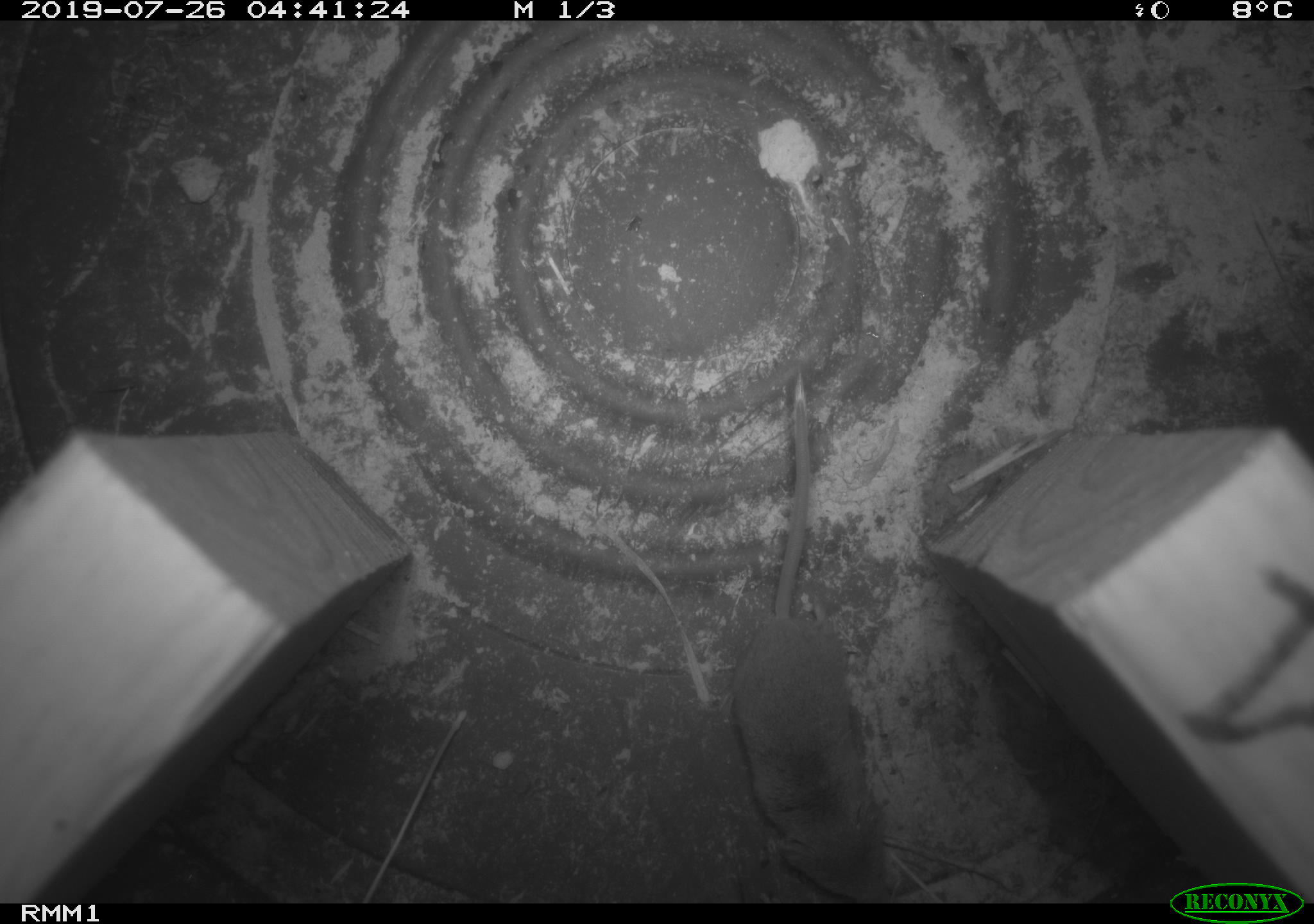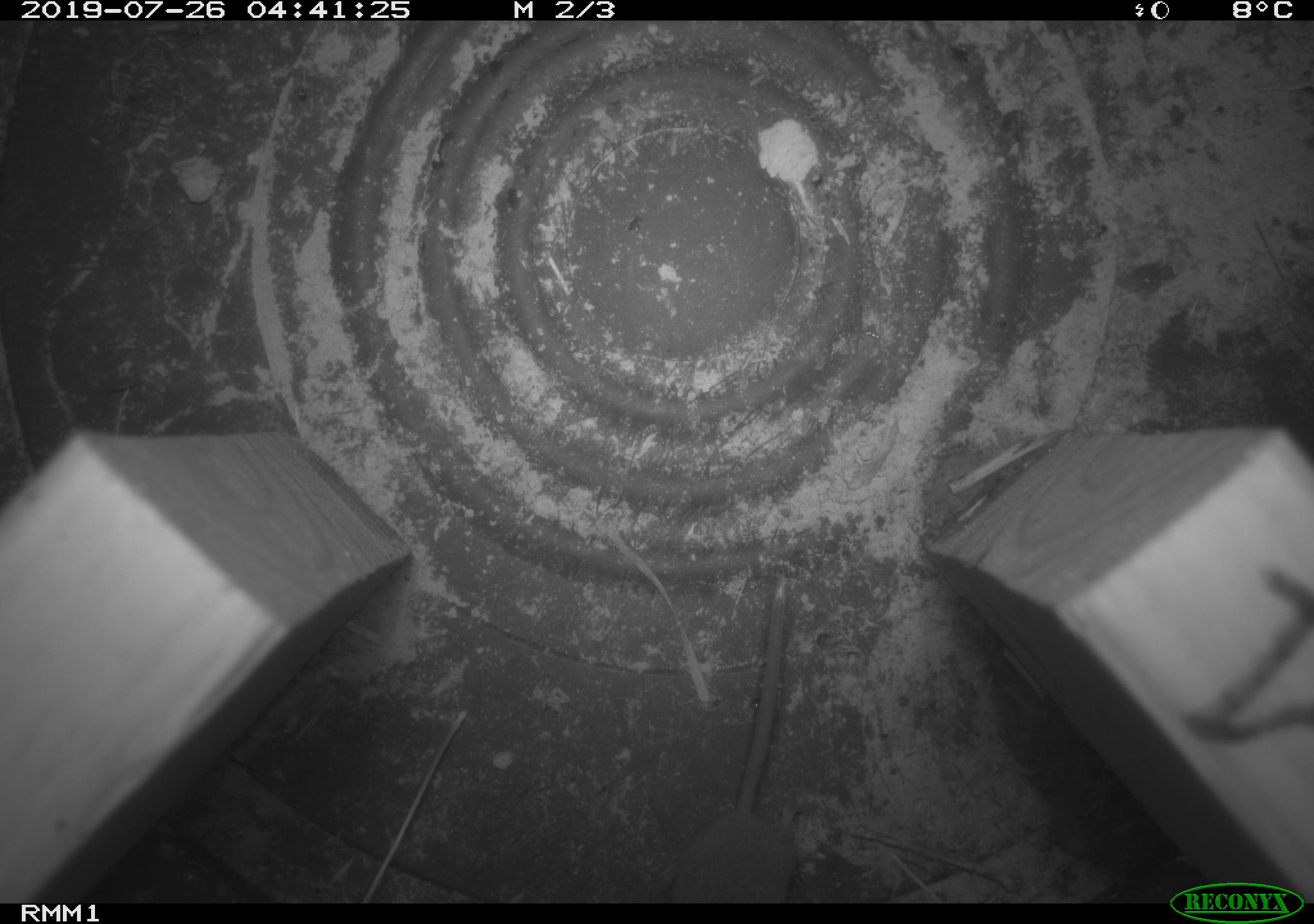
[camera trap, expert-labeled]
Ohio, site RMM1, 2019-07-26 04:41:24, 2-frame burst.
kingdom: Animalia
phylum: Chordata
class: Mammalia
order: Eulipotyphla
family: Soricidae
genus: Sorex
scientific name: Sorex cinereus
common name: masked shrew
Masked shrew (Sorex cinereus).